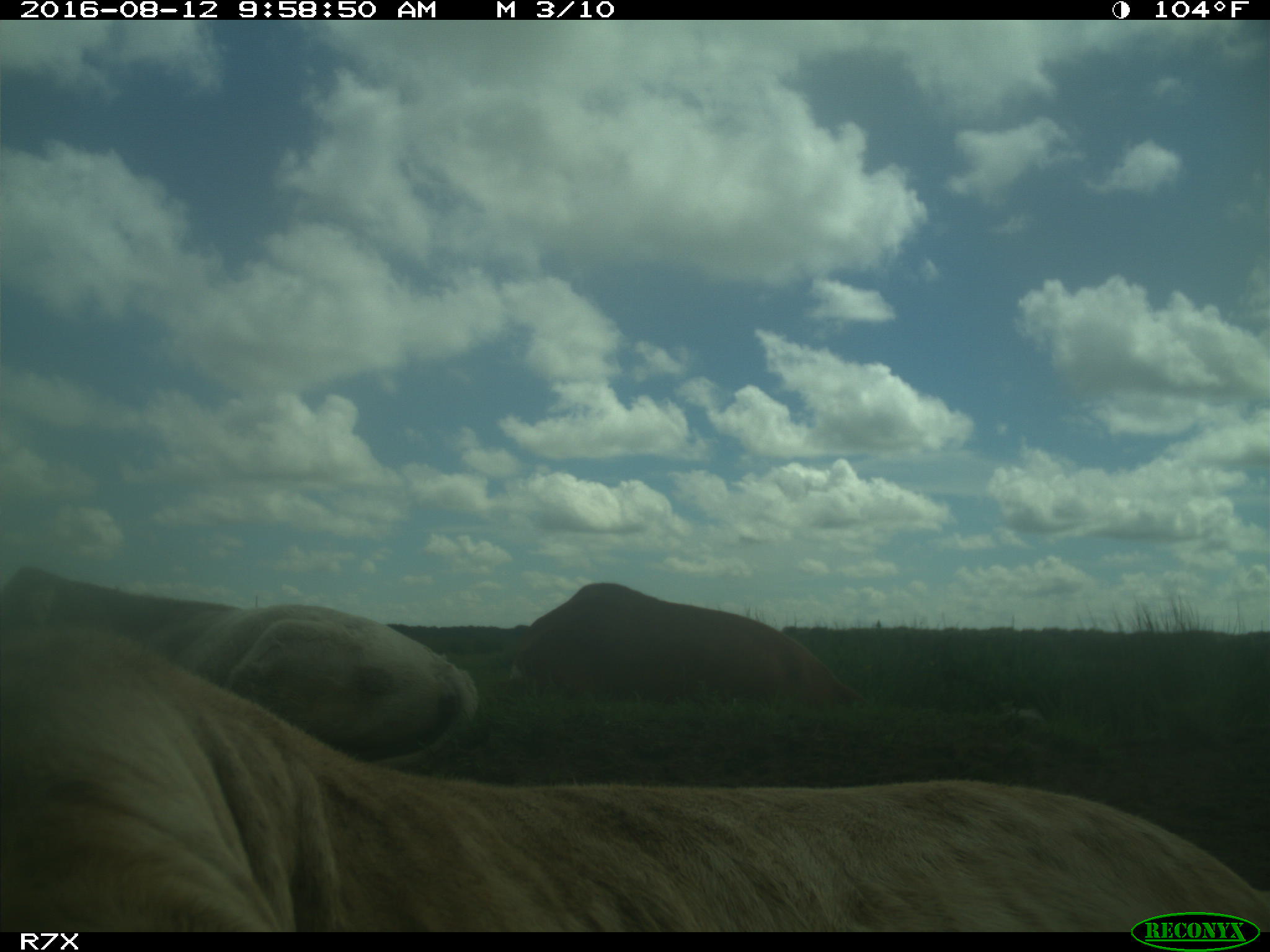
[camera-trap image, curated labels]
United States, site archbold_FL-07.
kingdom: Animalia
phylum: Chordata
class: Mammalia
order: Artiodactyla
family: Bovidae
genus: Bos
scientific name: Bos taurus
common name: domestic cow